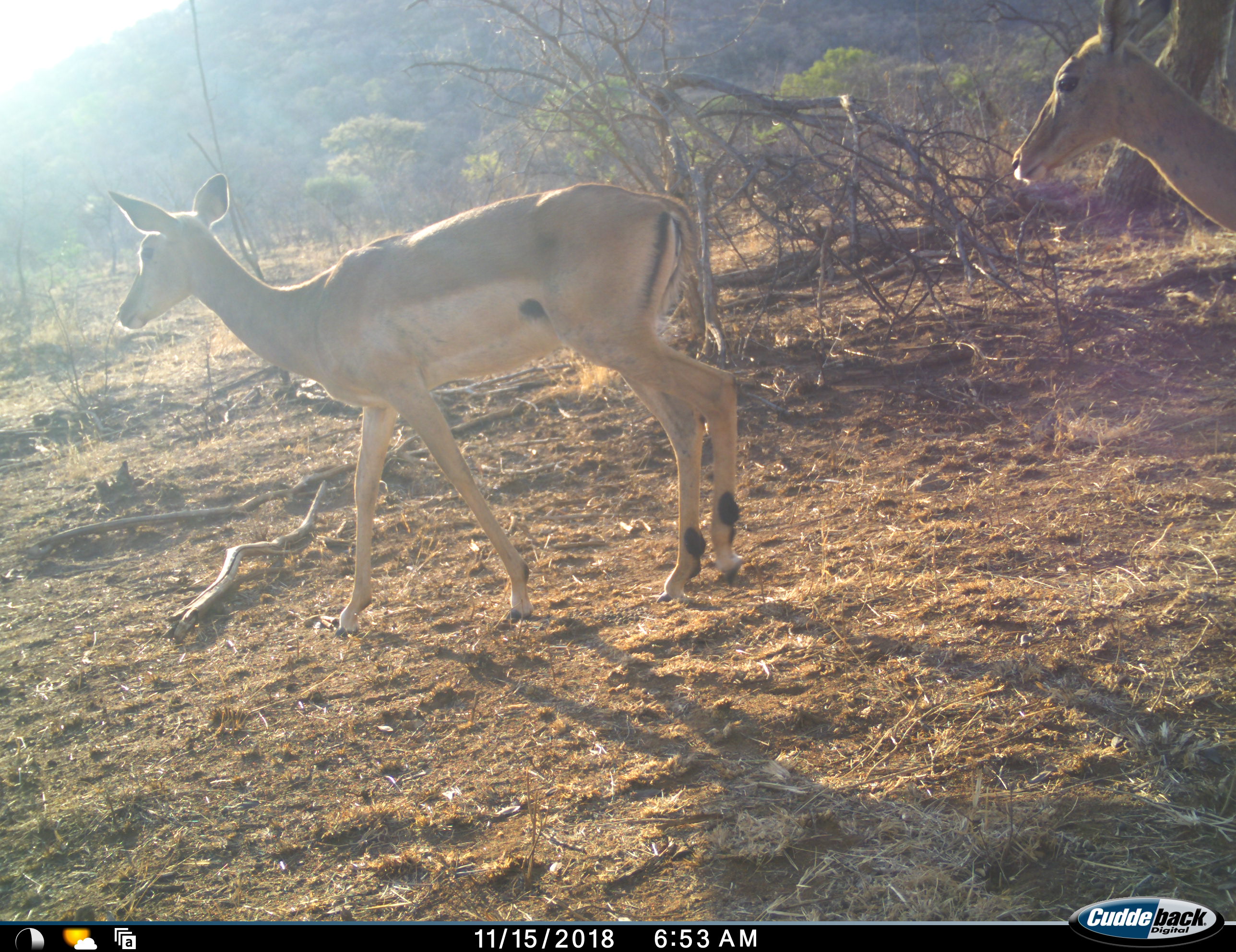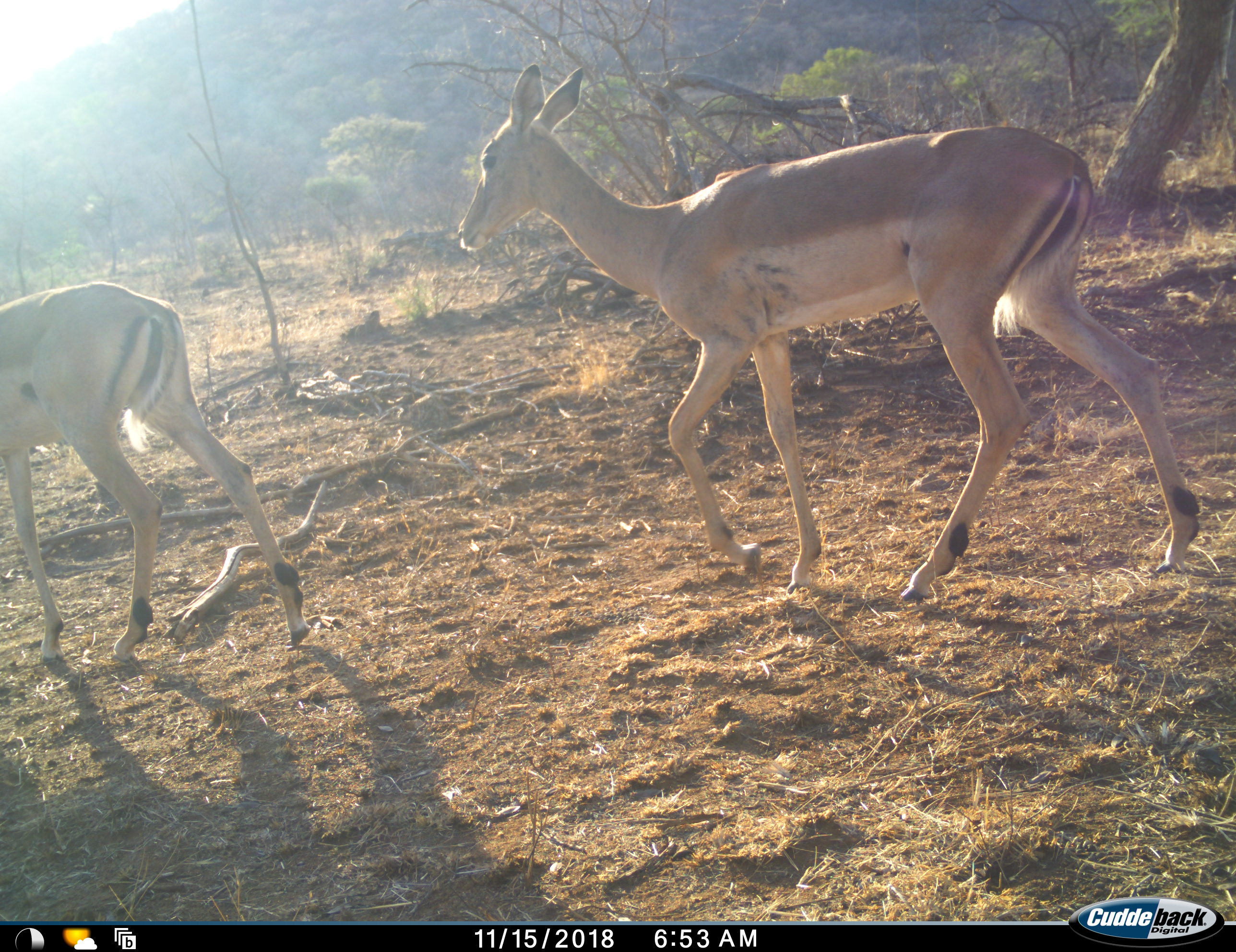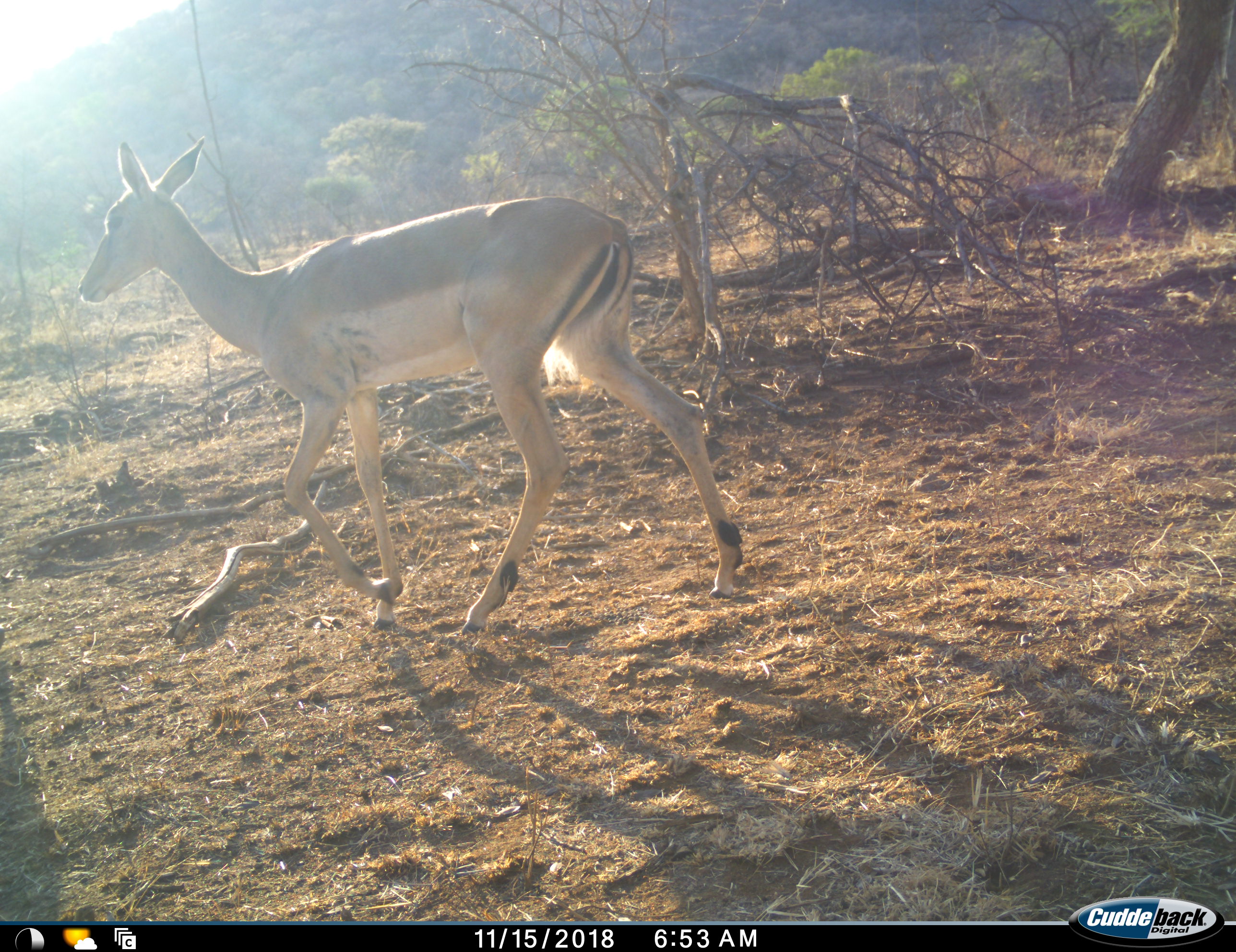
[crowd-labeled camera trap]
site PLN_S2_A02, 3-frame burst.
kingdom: Animalia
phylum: Chordata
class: Mammalia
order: Artiodactyla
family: Bovidae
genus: Aepyceros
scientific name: Aepyceros melampus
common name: impala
Impala (Aepyceros melampus), count 2. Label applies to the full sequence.